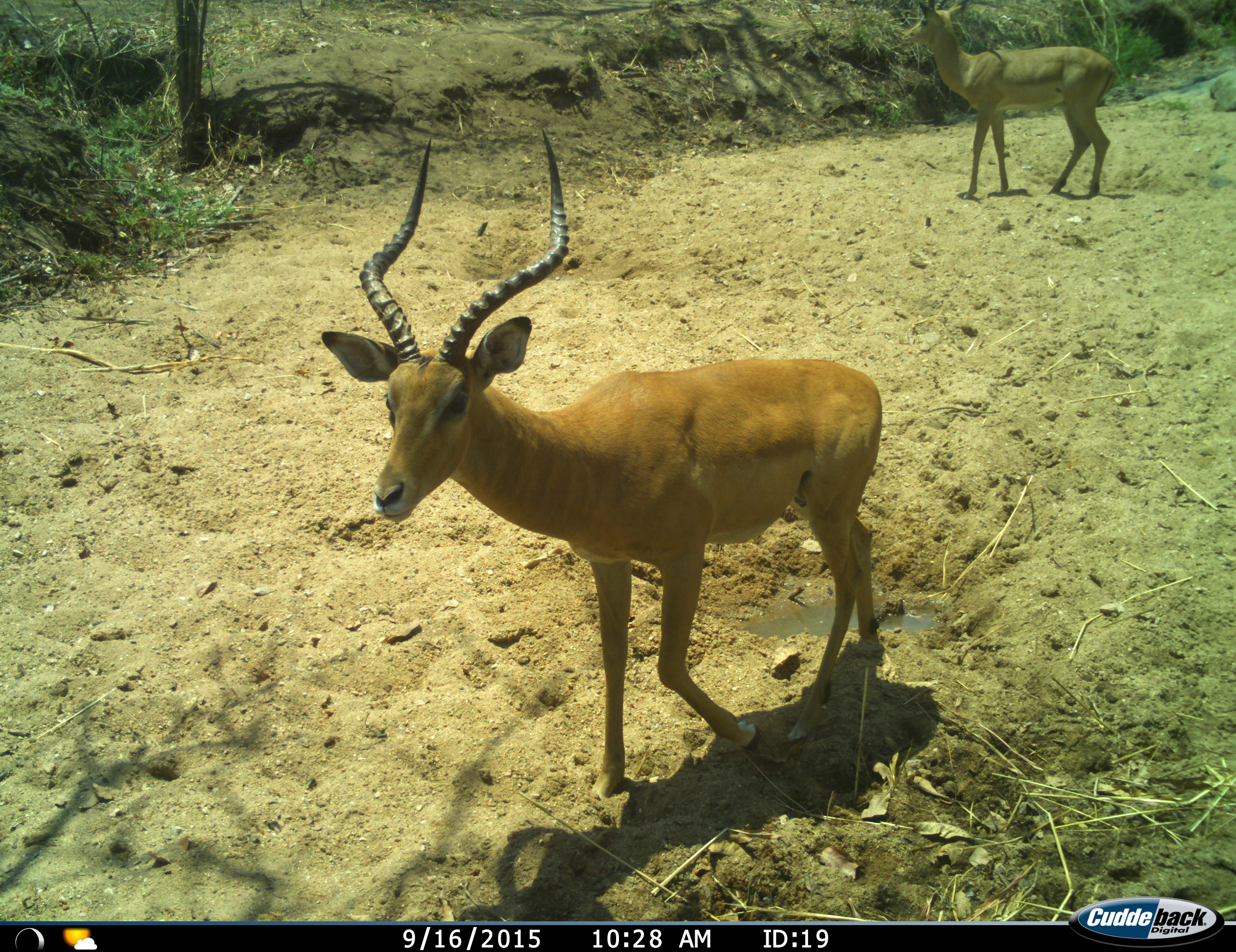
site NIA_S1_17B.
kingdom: Animalia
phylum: Chordata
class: Mammalia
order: Artiodactyla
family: Bovidae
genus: Aepyceros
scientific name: Aepyceros melampus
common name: impala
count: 2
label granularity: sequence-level